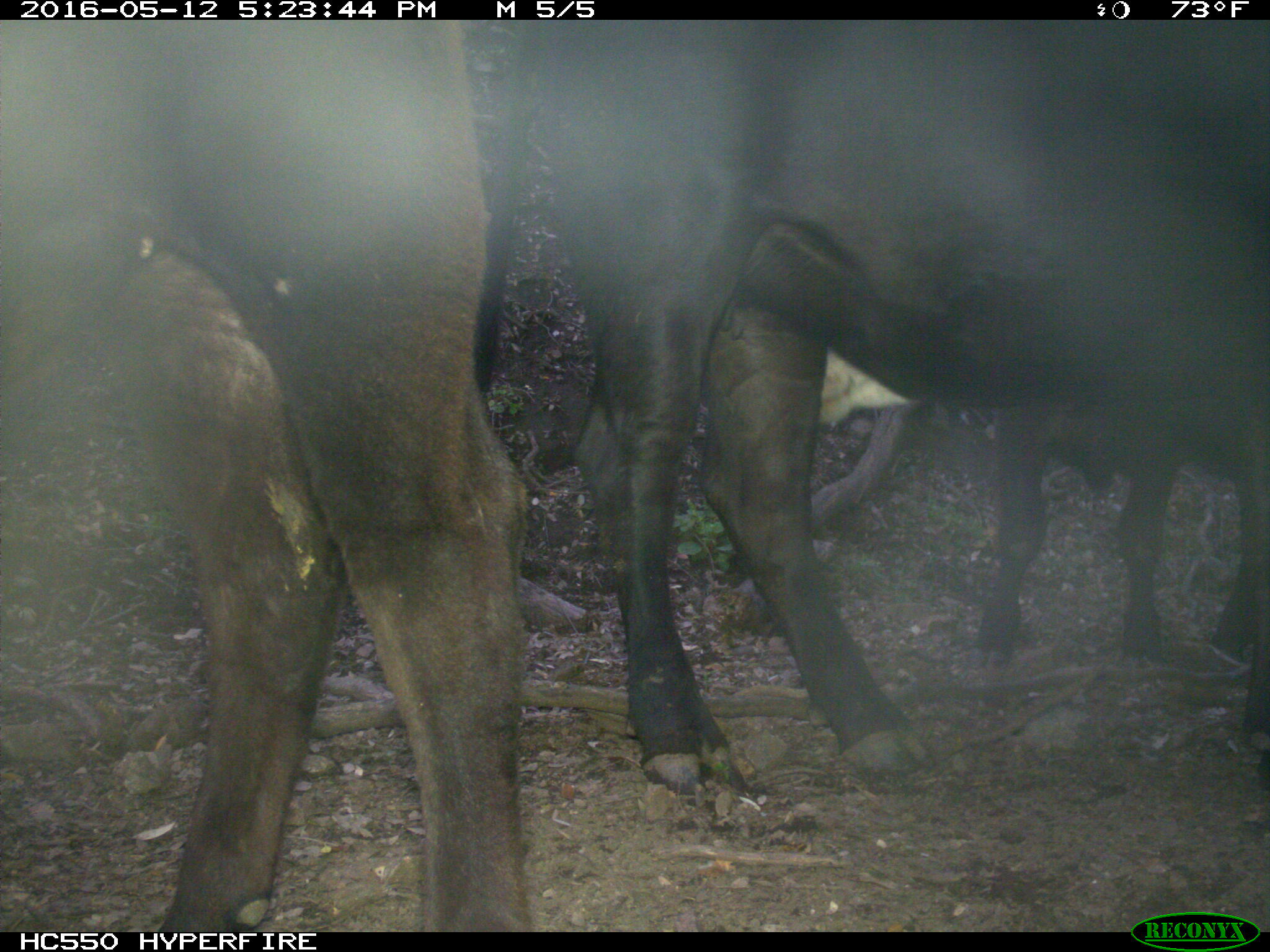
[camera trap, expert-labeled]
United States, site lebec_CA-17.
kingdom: Animalia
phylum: Chordata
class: Mammalia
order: Artiodactyla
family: Bovidae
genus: Bos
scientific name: Bos taurus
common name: domestic cow